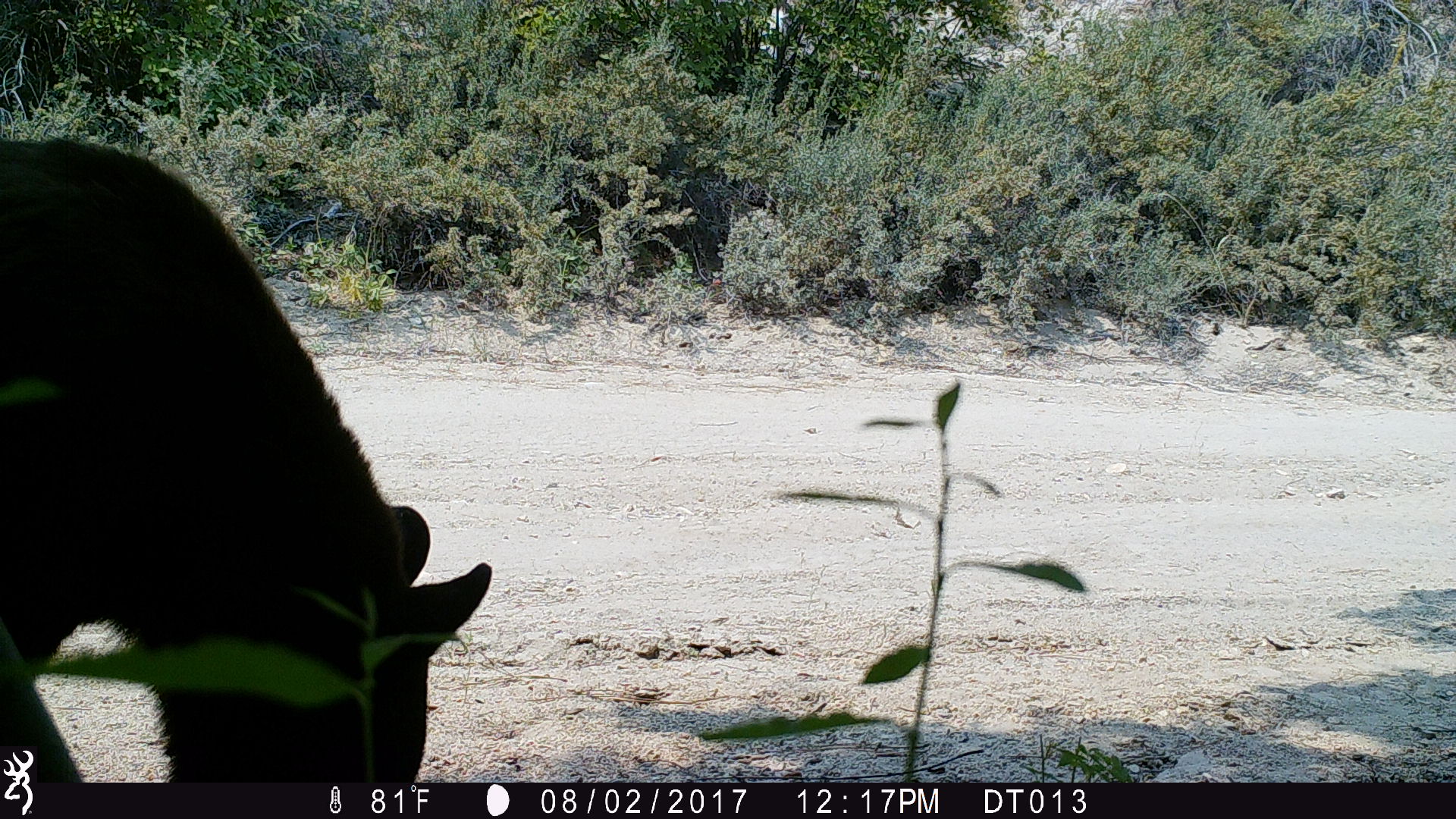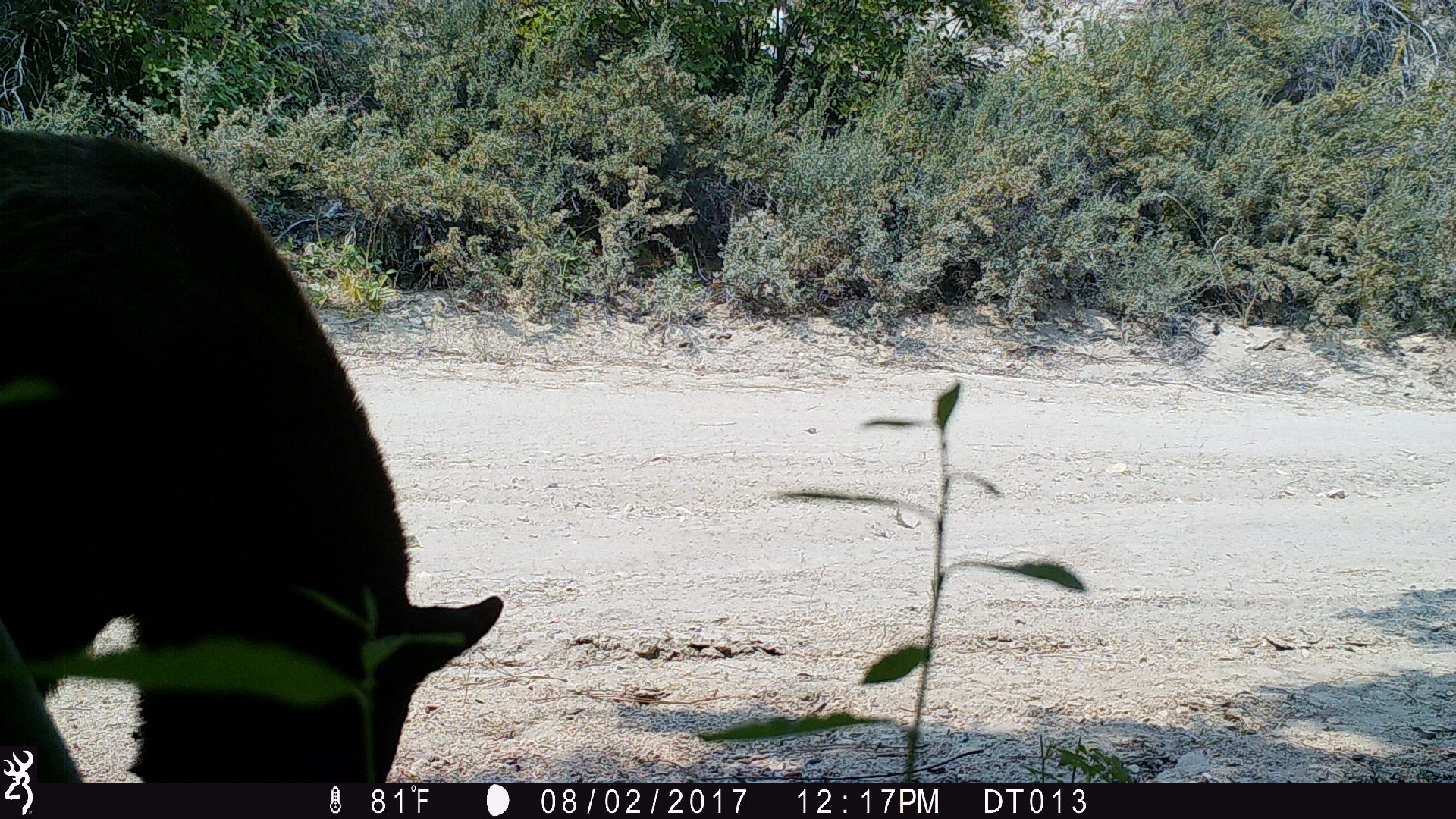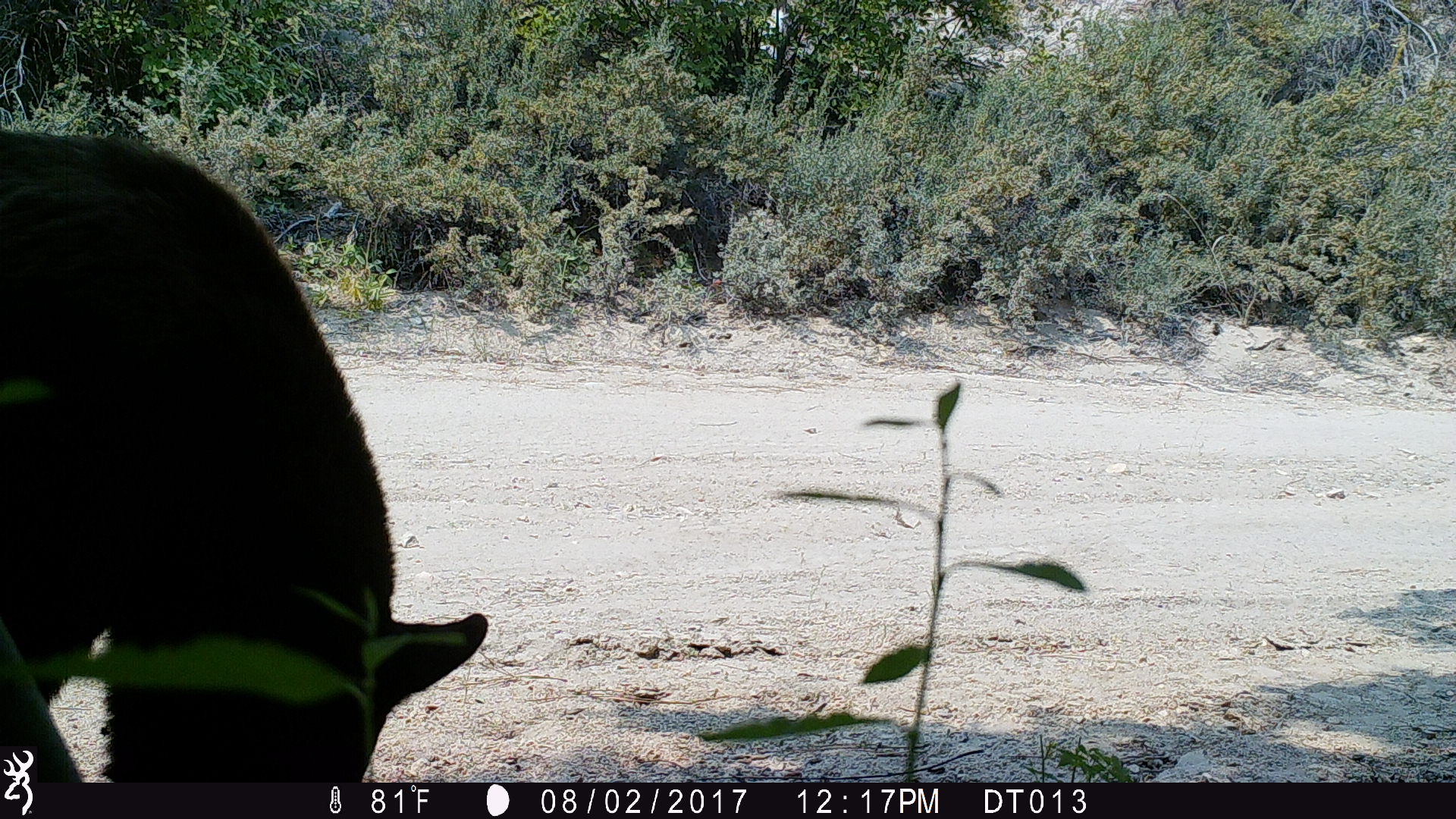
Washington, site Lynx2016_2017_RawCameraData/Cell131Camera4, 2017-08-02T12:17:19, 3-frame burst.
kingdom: Animalia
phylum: Chordata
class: Mammalia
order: Carnivora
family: Ursidae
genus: Ursus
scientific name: Ursus americanus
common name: american black bear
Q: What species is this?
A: Ursus americanus (american black bear).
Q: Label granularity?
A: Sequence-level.